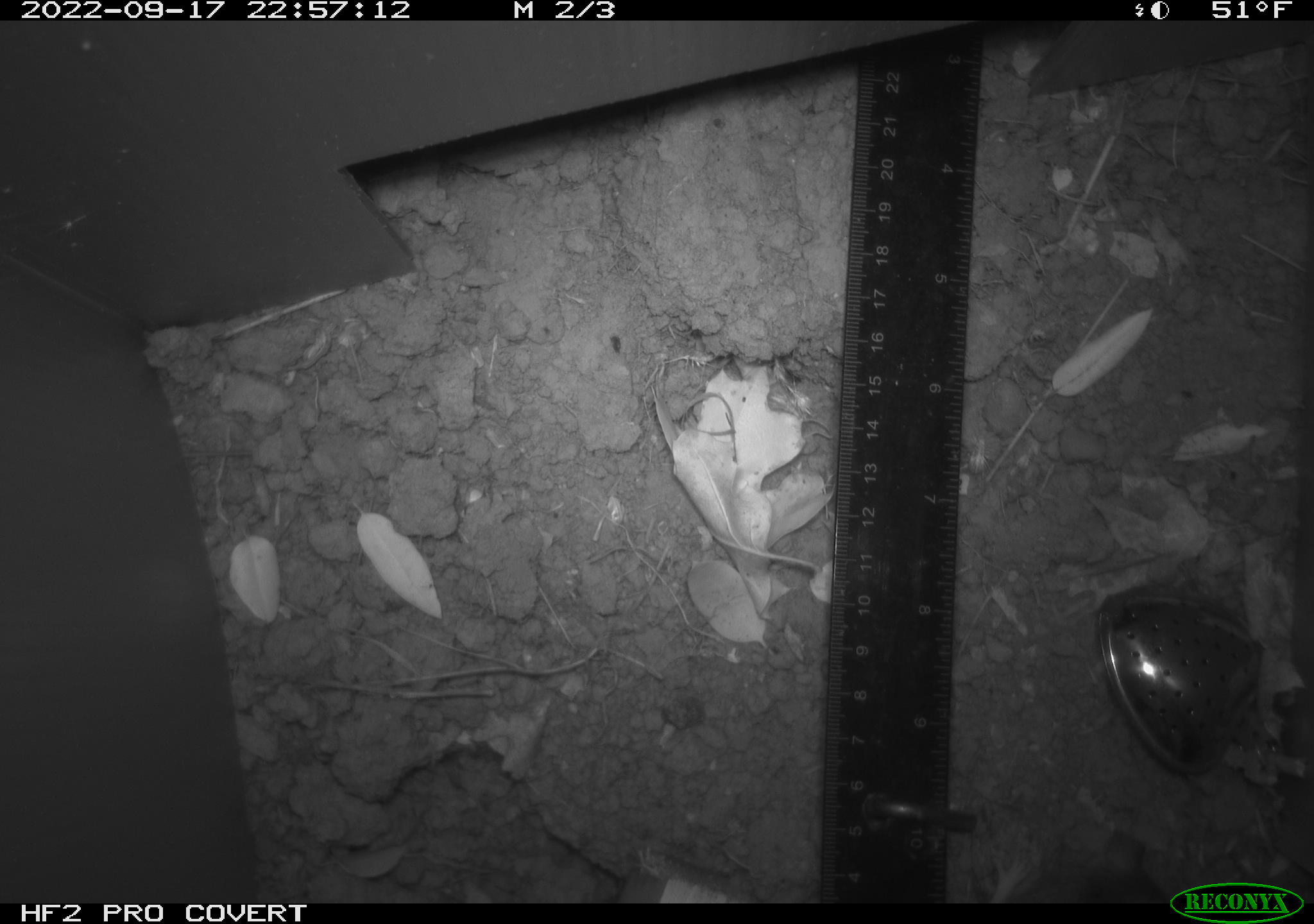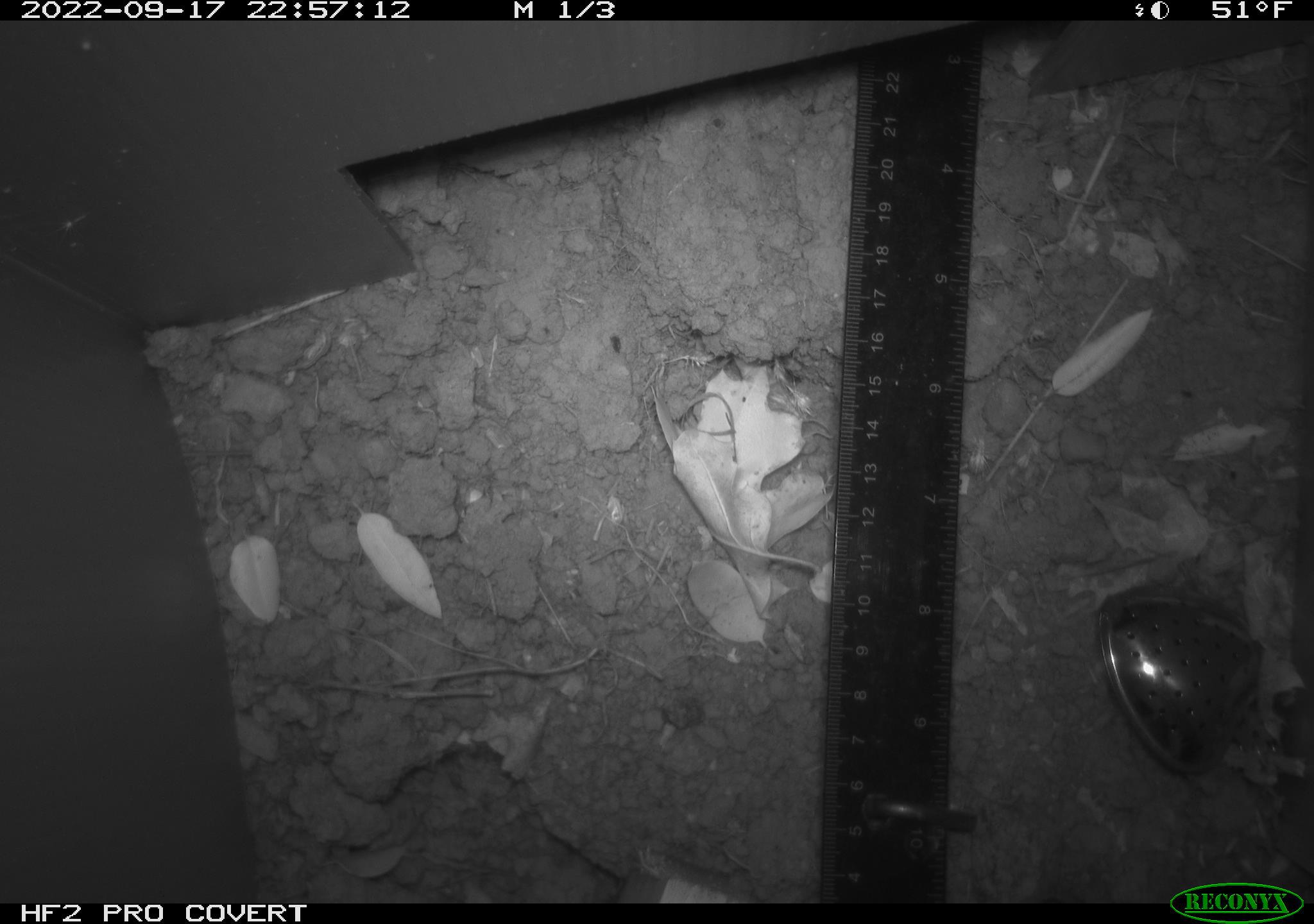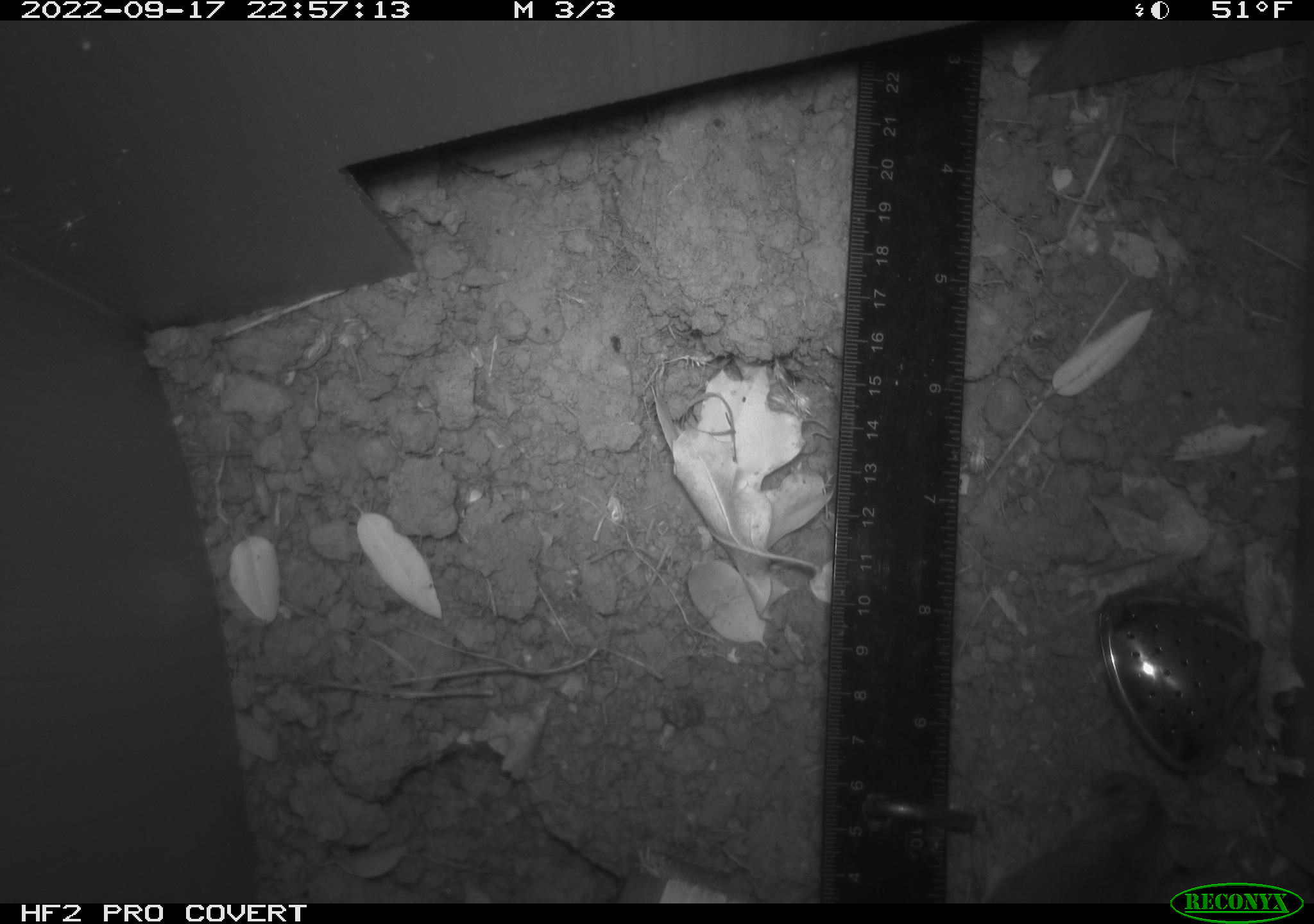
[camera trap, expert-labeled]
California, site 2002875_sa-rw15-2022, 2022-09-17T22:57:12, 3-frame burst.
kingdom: Animalia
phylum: Chordata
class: Mammalia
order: Rodentia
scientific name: Rodentia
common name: mouse species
Mouse species (Rodentia).